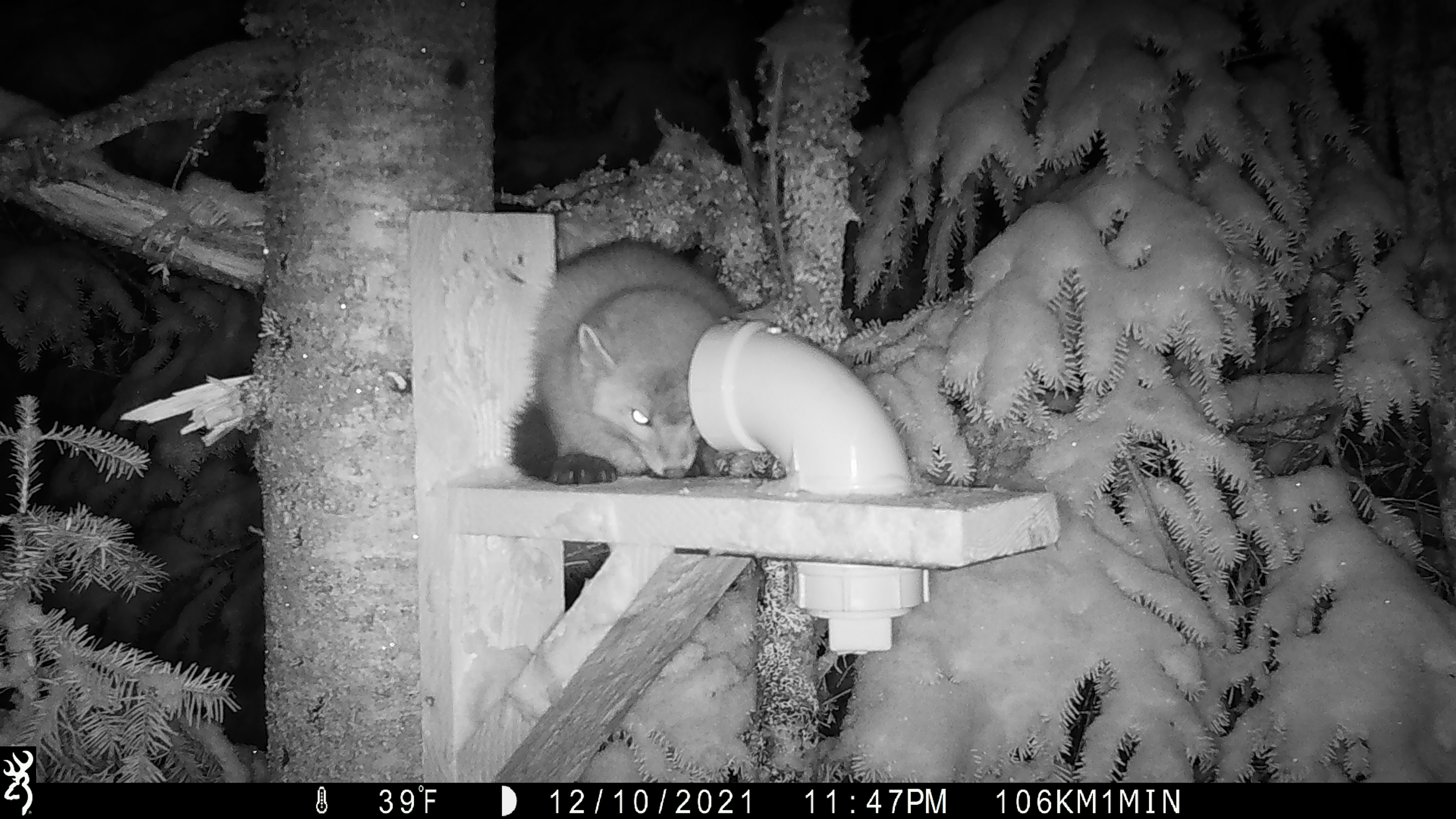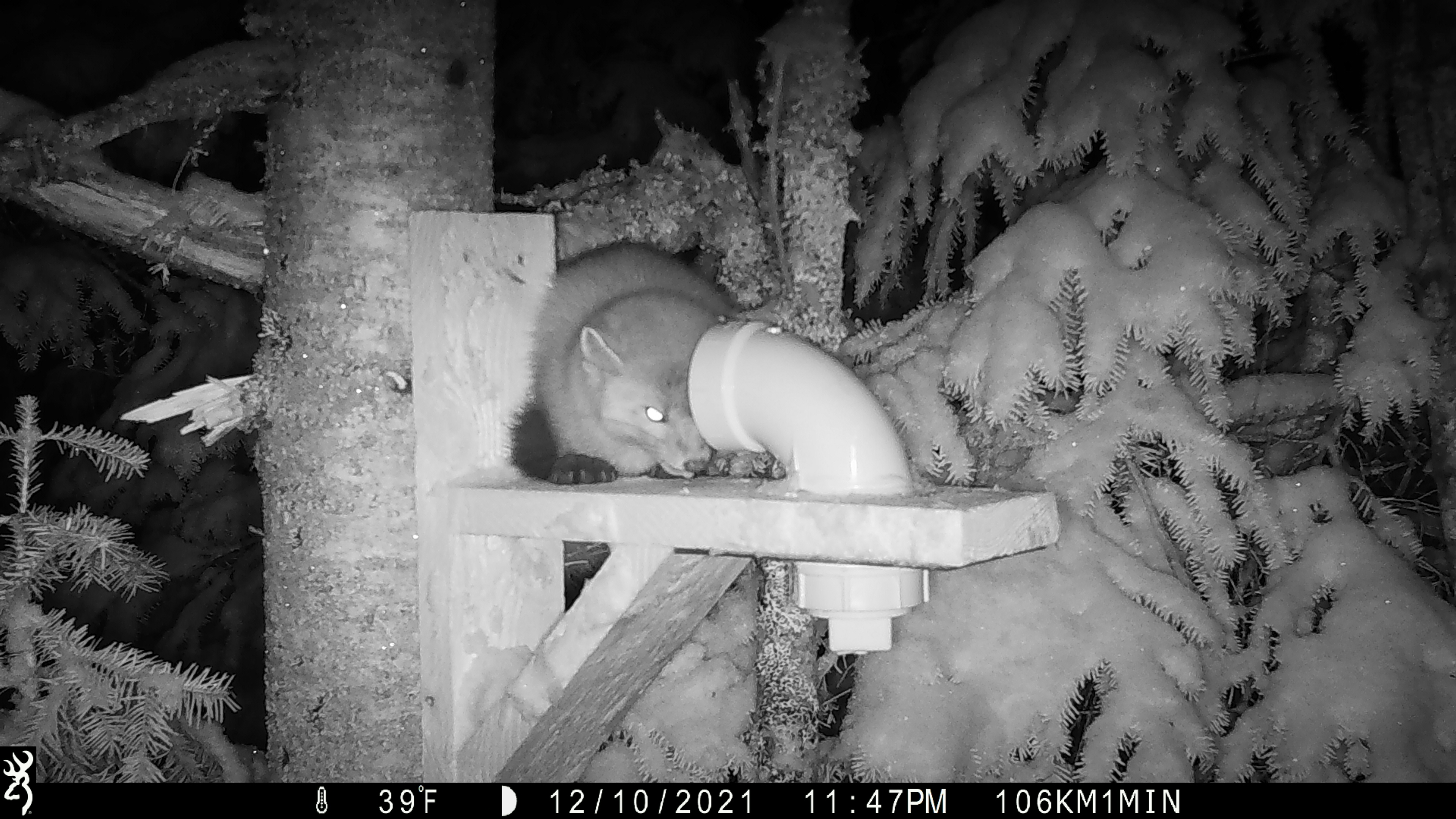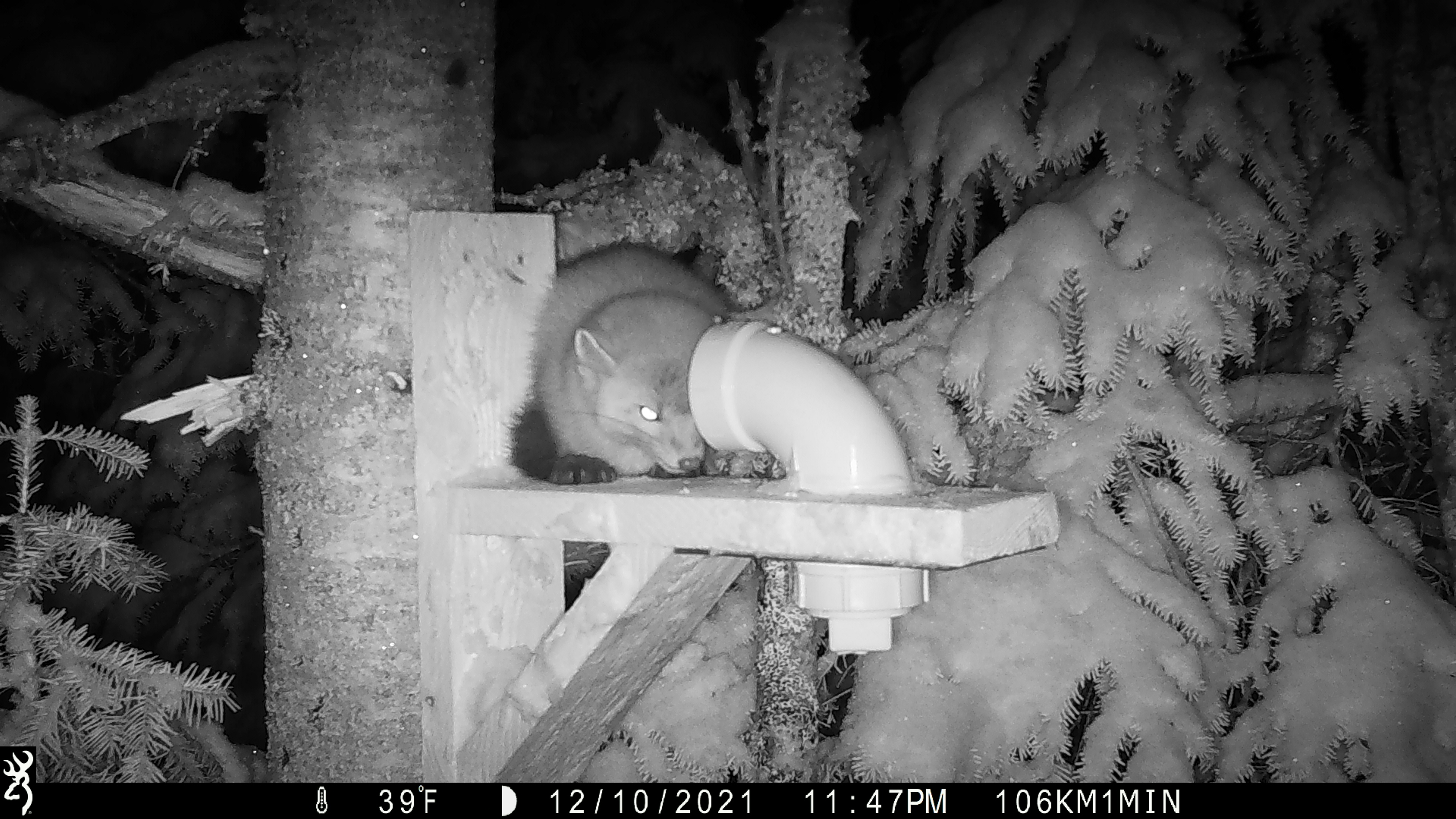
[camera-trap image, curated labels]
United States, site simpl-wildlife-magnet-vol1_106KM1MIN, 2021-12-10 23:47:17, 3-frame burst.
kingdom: Animalia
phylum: Chordata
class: Mammalia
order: Carnivora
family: Mustelidae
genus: Martes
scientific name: Martes americana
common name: american marten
American marten (Martes americana).